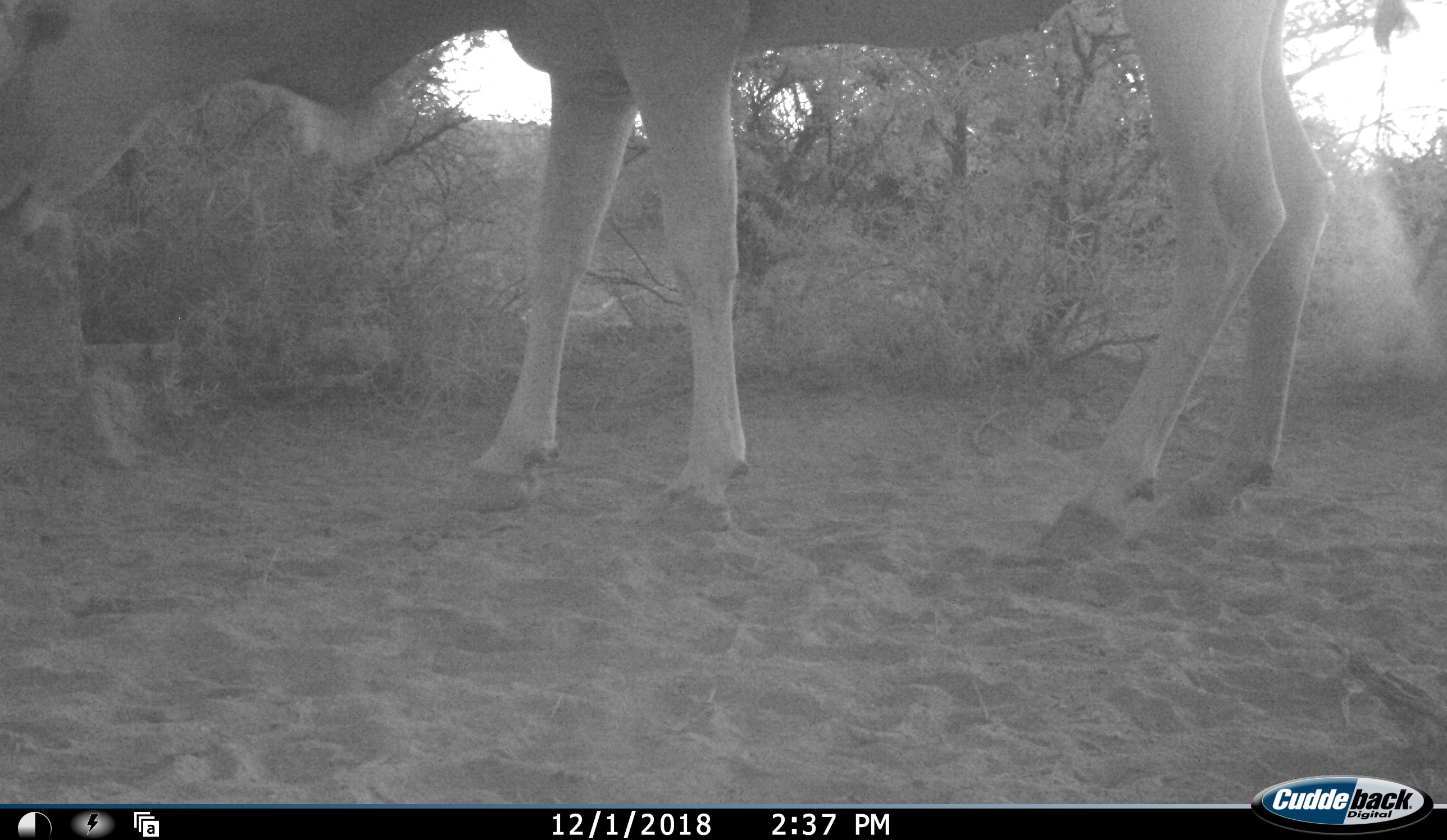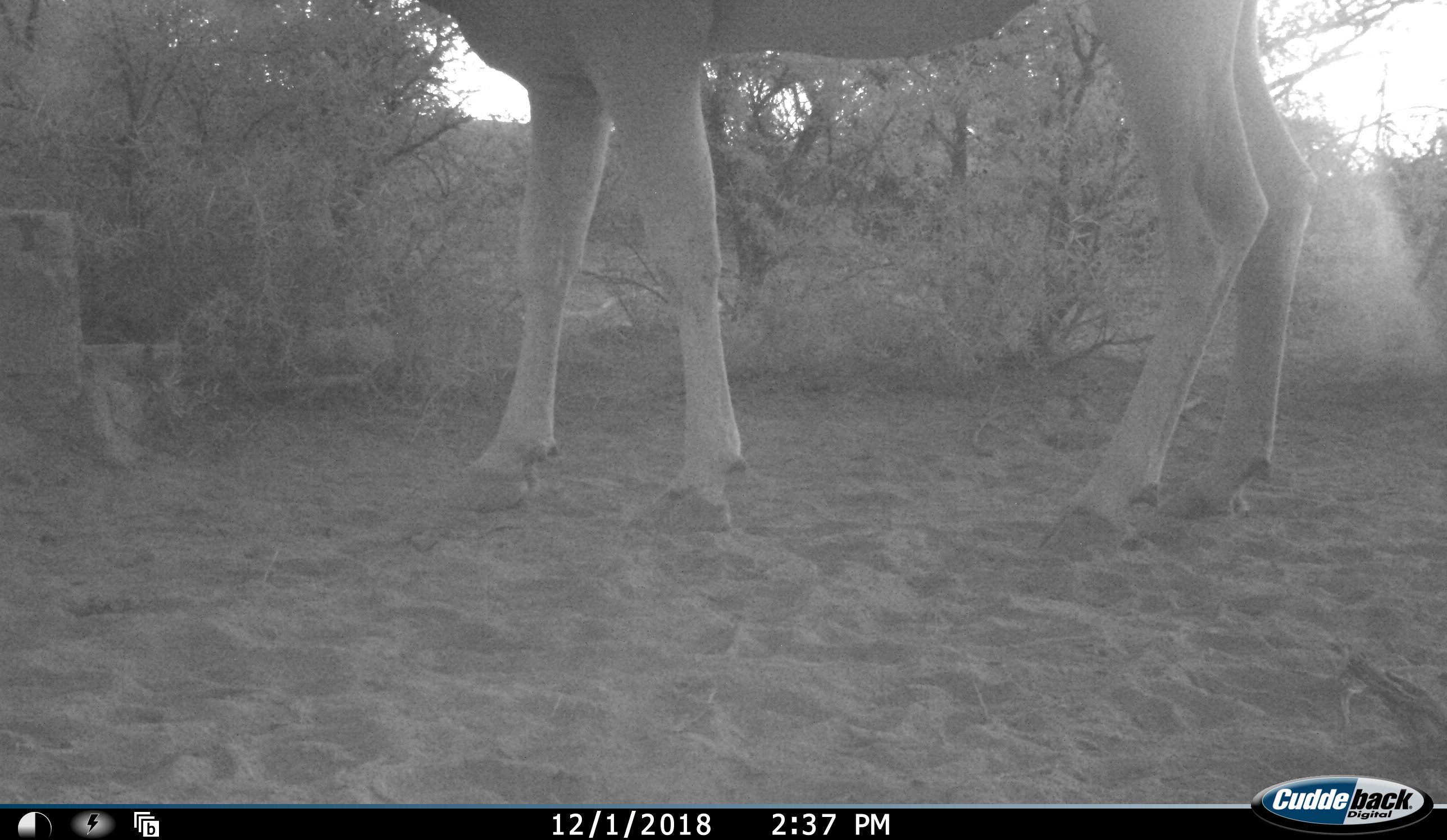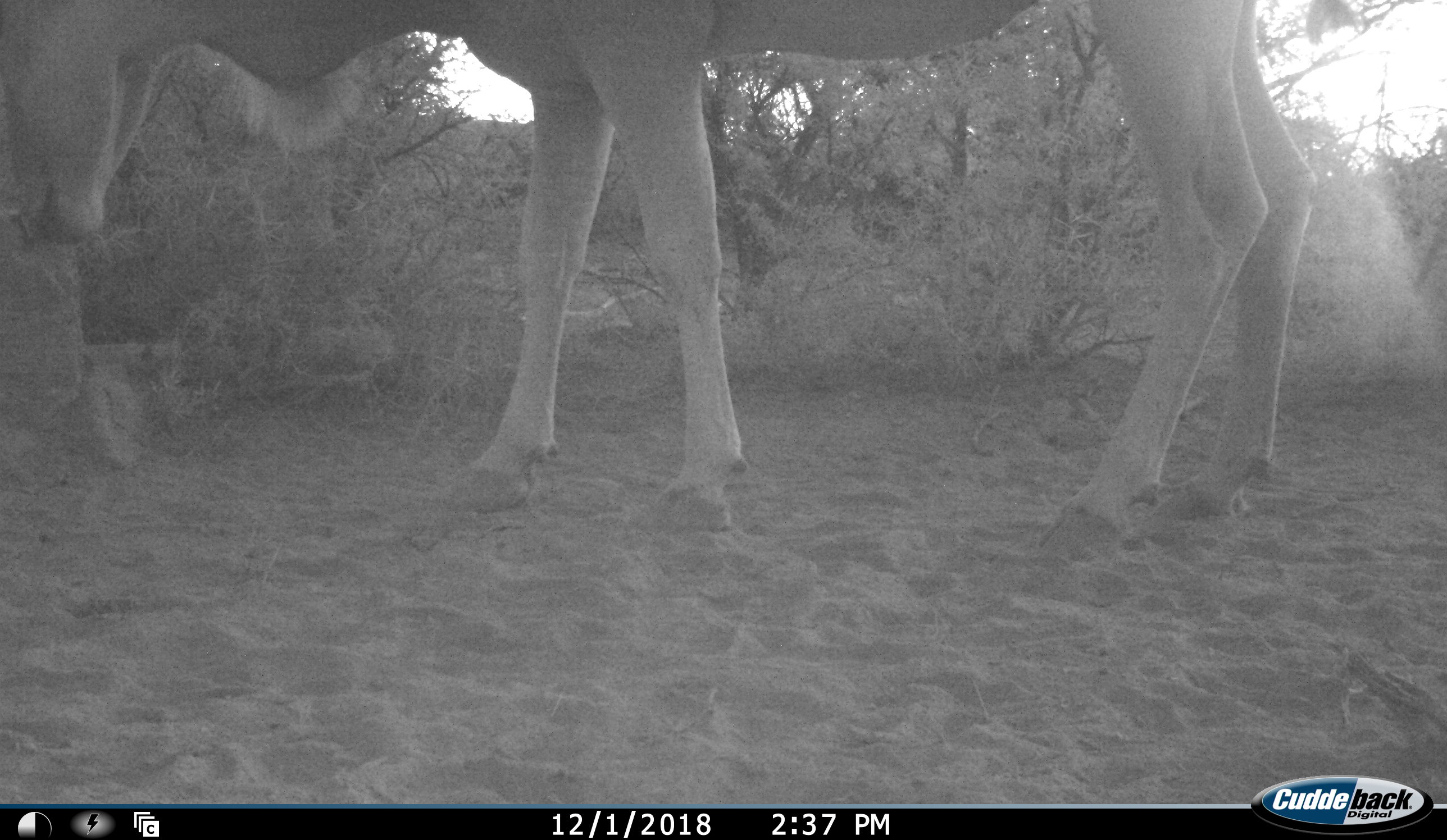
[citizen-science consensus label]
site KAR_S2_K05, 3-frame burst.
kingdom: Animalia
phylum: Chordata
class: Mammalia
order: Artiodactyla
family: Bovidae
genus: Tragelaphus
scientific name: Tragelaphus oryx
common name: eland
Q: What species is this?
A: Eland (Tragelaphus oryx).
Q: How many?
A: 1.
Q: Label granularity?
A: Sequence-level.